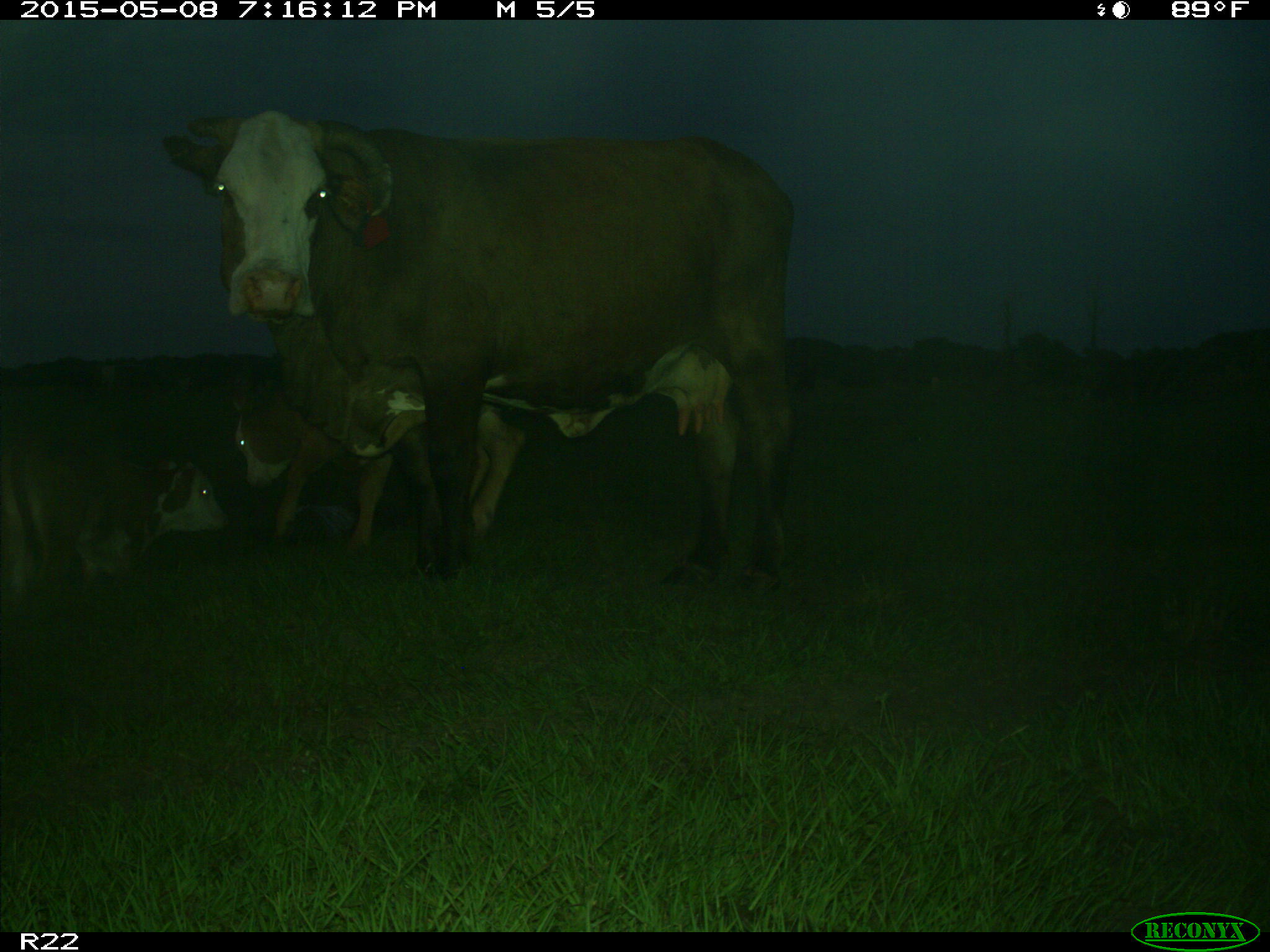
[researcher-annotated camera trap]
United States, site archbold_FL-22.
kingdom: Animalia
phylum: Chordata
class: Mammalia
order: Artiodactyla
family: Bovidae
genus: Bos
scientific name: Bos taurus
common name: domestic cow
Bos taurus (domestic cow).